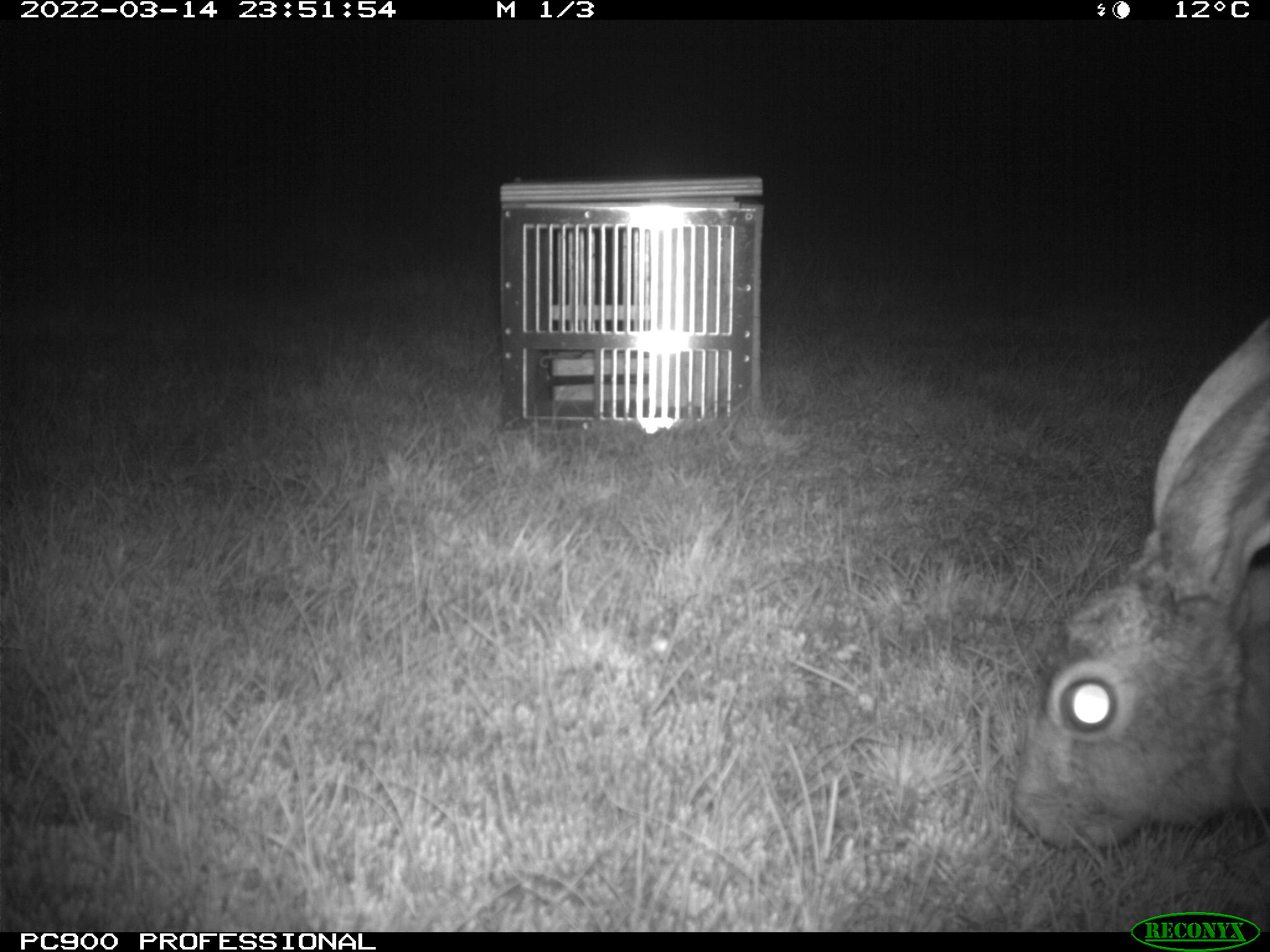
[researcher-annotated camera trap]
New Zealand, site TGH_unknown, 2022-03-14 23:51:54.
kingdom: Animalia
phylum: Chordata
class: Mammalia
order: Lagomorpha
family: Leporidae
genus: Lepus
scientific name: Lepus europaeus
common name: brown hare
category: hare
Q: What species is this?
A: Hare (brown hare) (Lepus europaeus).